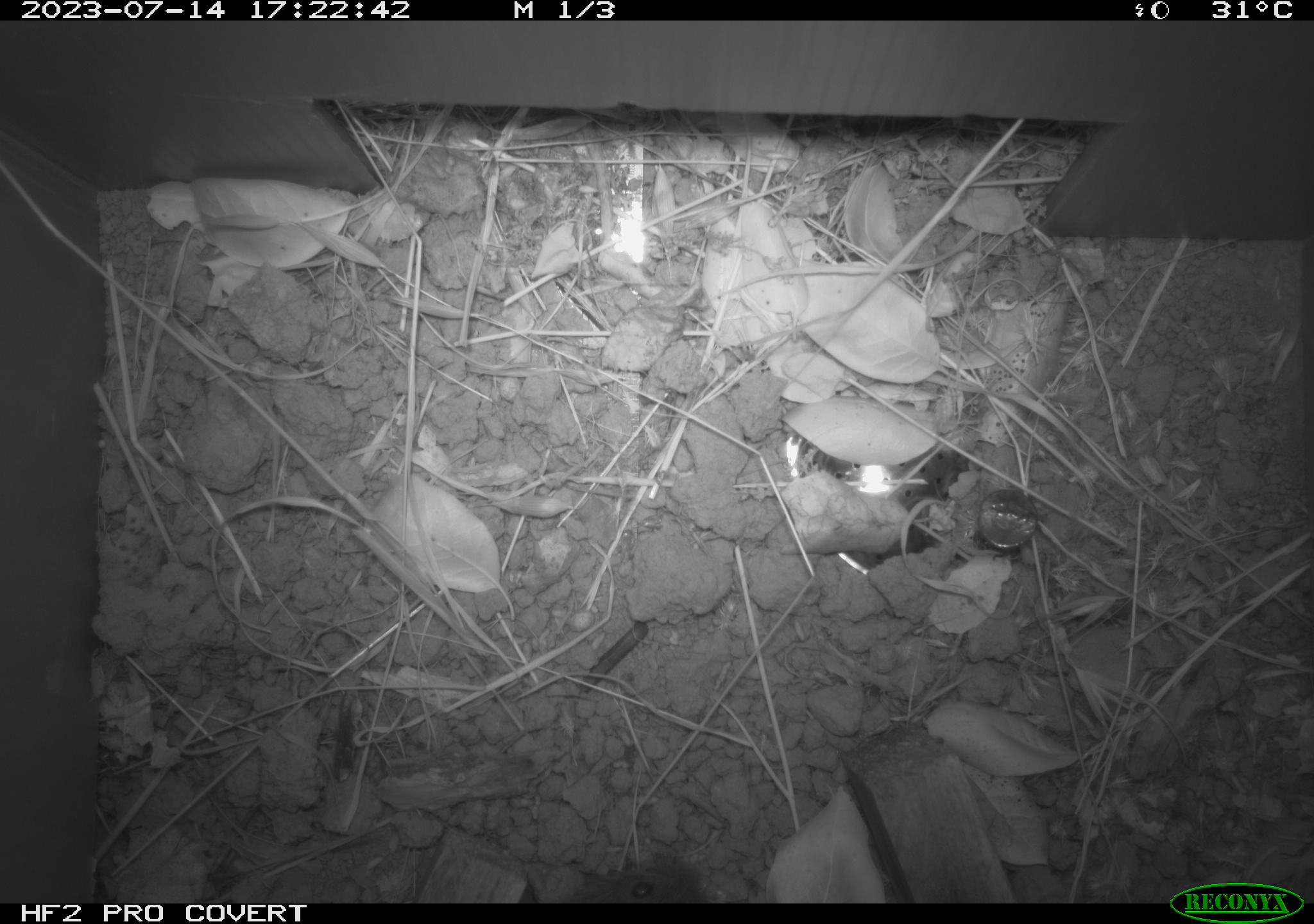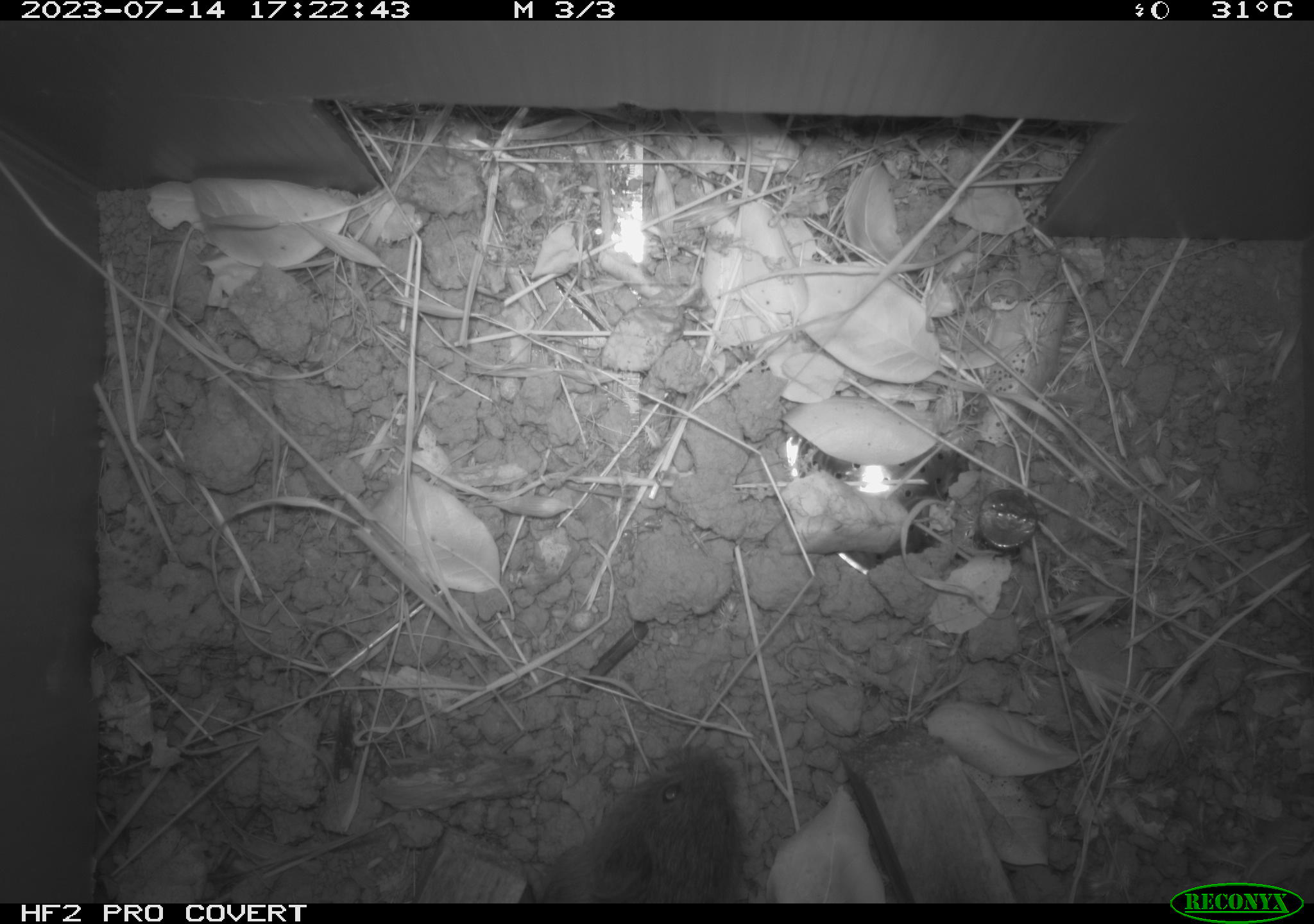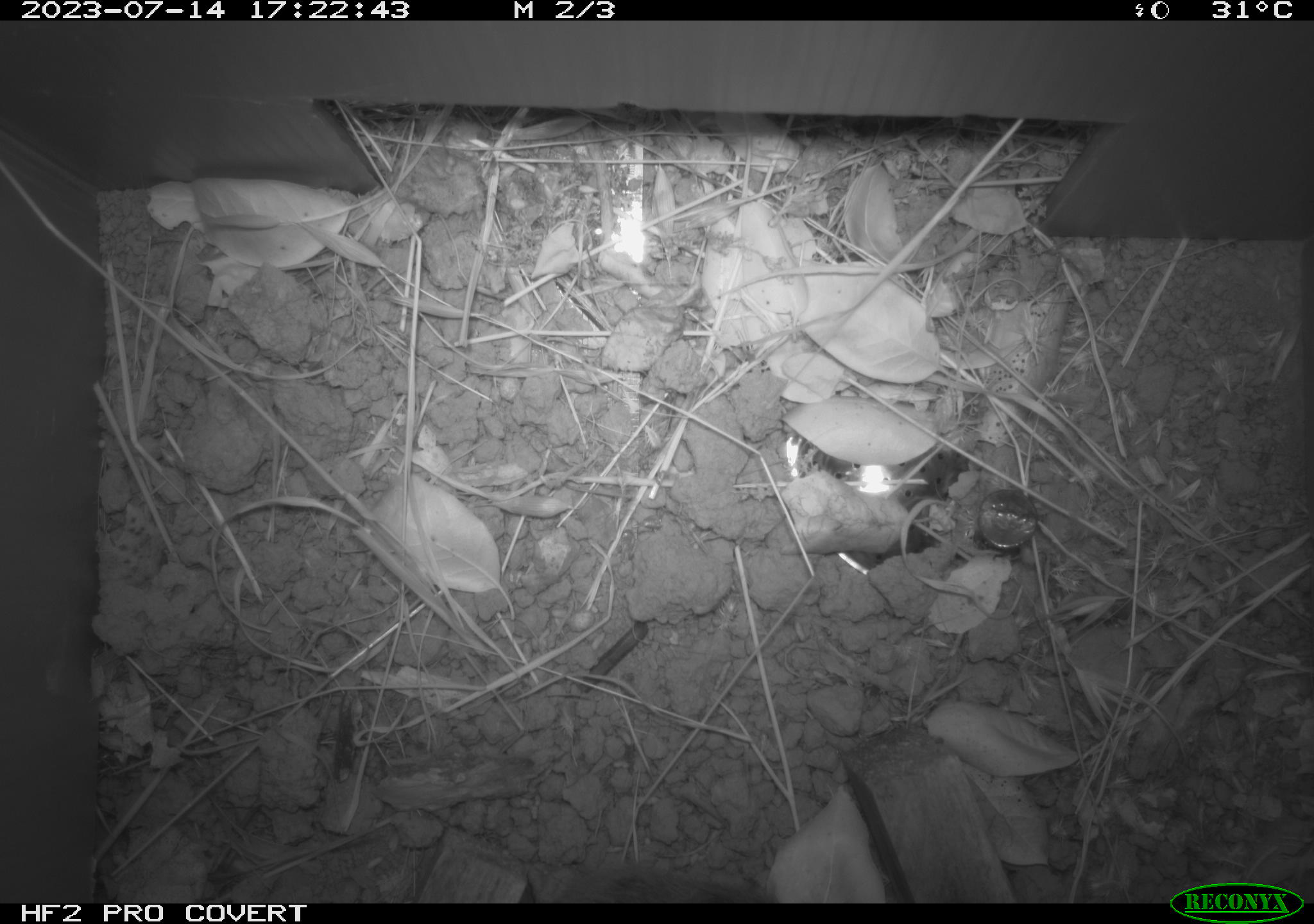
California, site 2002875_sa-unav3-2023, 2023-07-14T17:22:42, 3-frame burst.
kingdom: Animalia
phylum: Chordata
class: Mammalia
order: Rodentia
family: Cricetidae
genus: Microtus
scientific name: Microtus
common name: meadow vole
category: microtus species